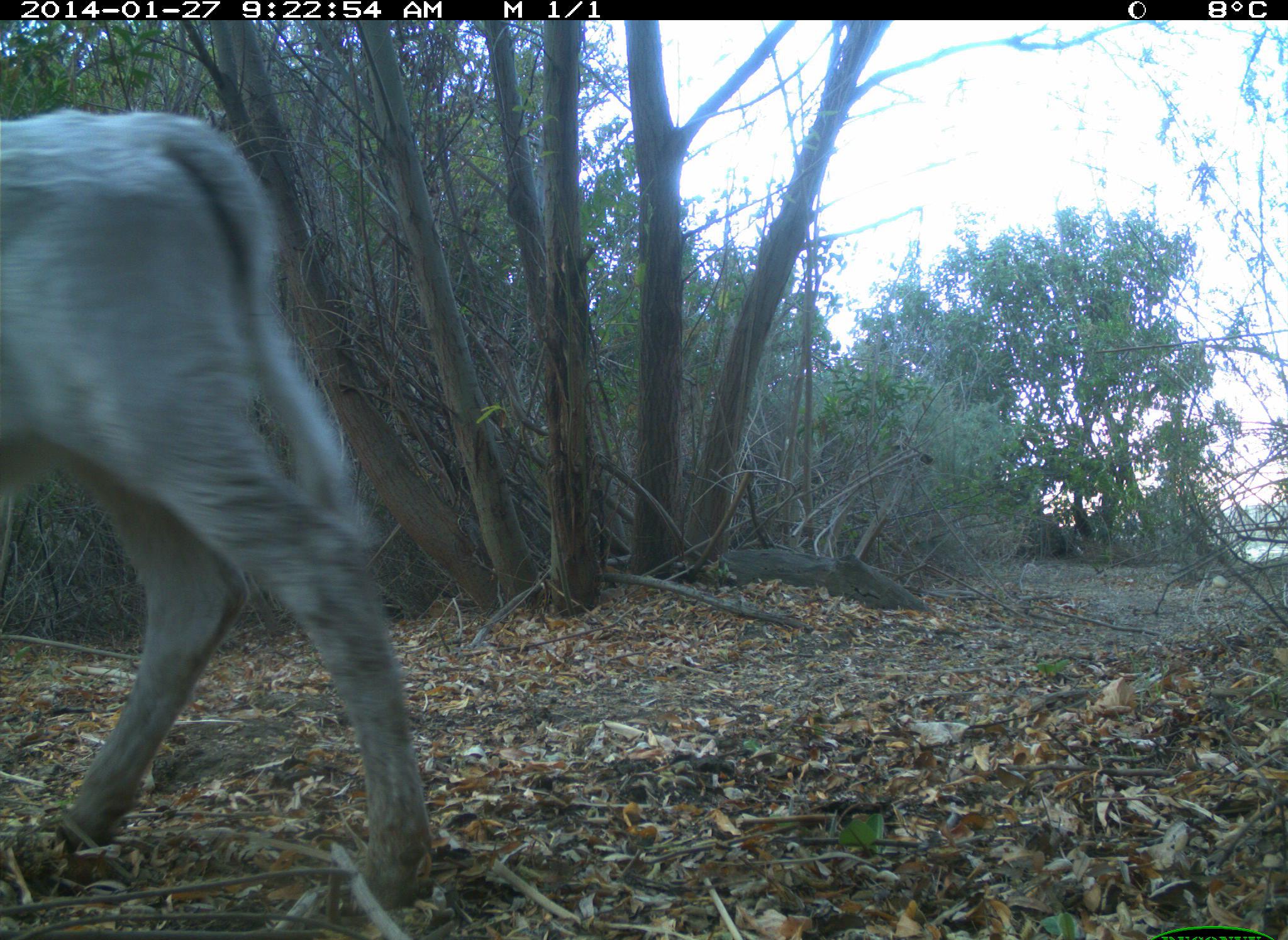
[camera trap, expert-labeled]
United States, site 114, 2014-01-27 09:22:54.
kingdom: Animalia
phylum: Chordata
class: Mammalia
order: Artiodactyla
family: Bovidae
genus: Bos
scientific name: Bos taurus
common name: cow